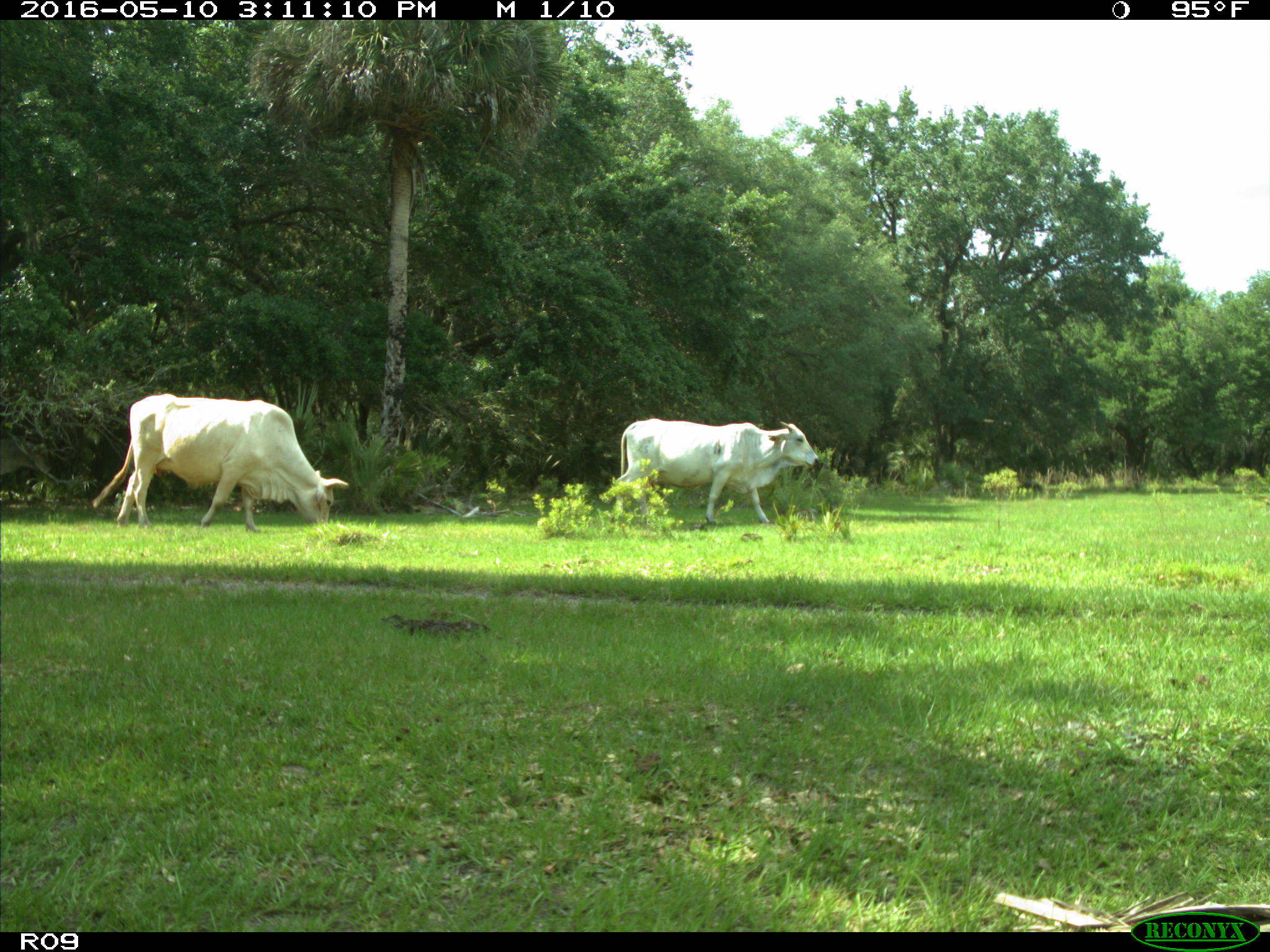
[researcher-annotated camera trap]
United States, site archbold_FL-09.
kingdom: Animalia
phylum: Chordata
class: Mammalia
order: Artiodactyla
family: Bovidae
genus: Bos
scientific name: Bos taurus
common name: domestic cow